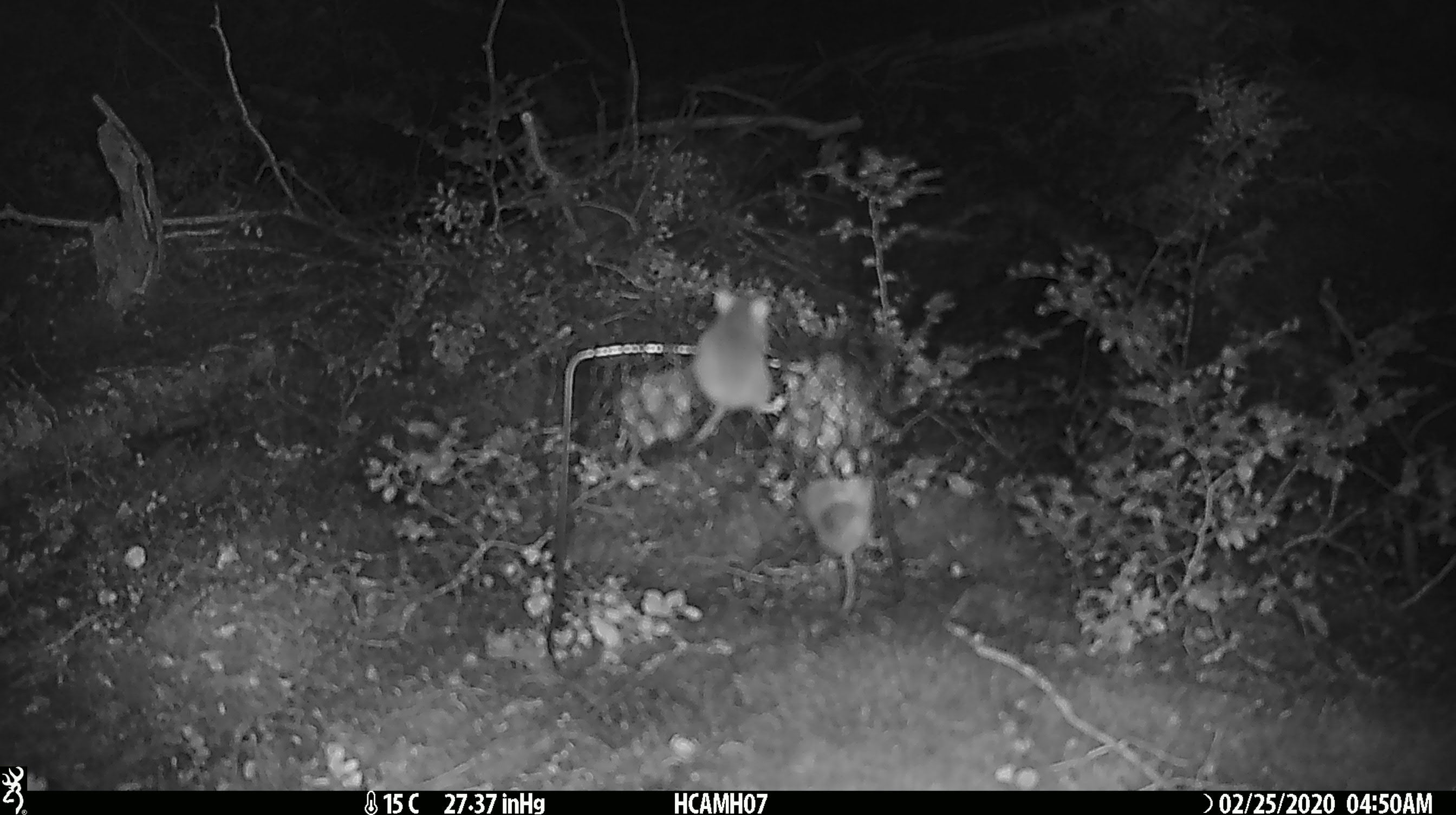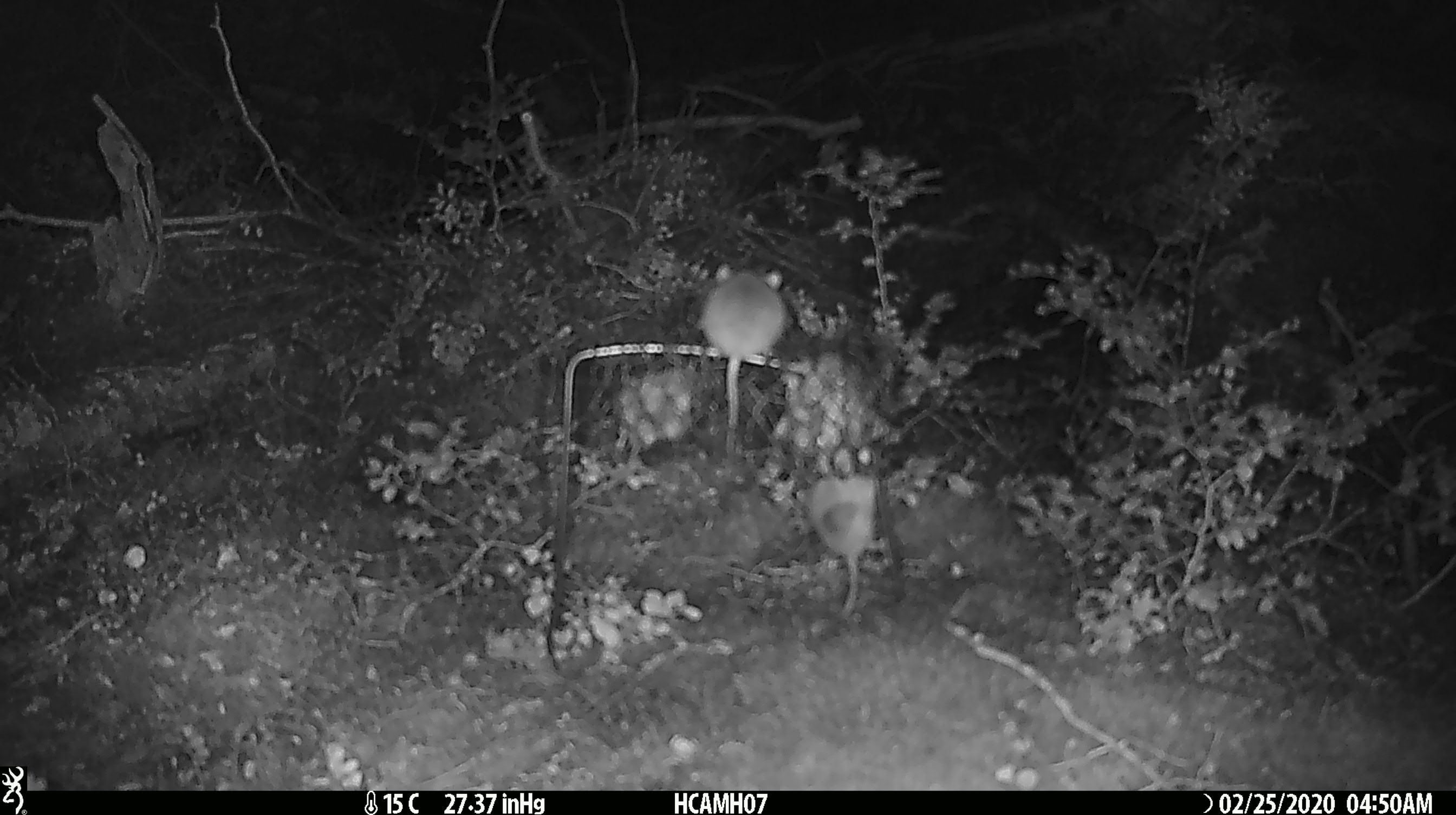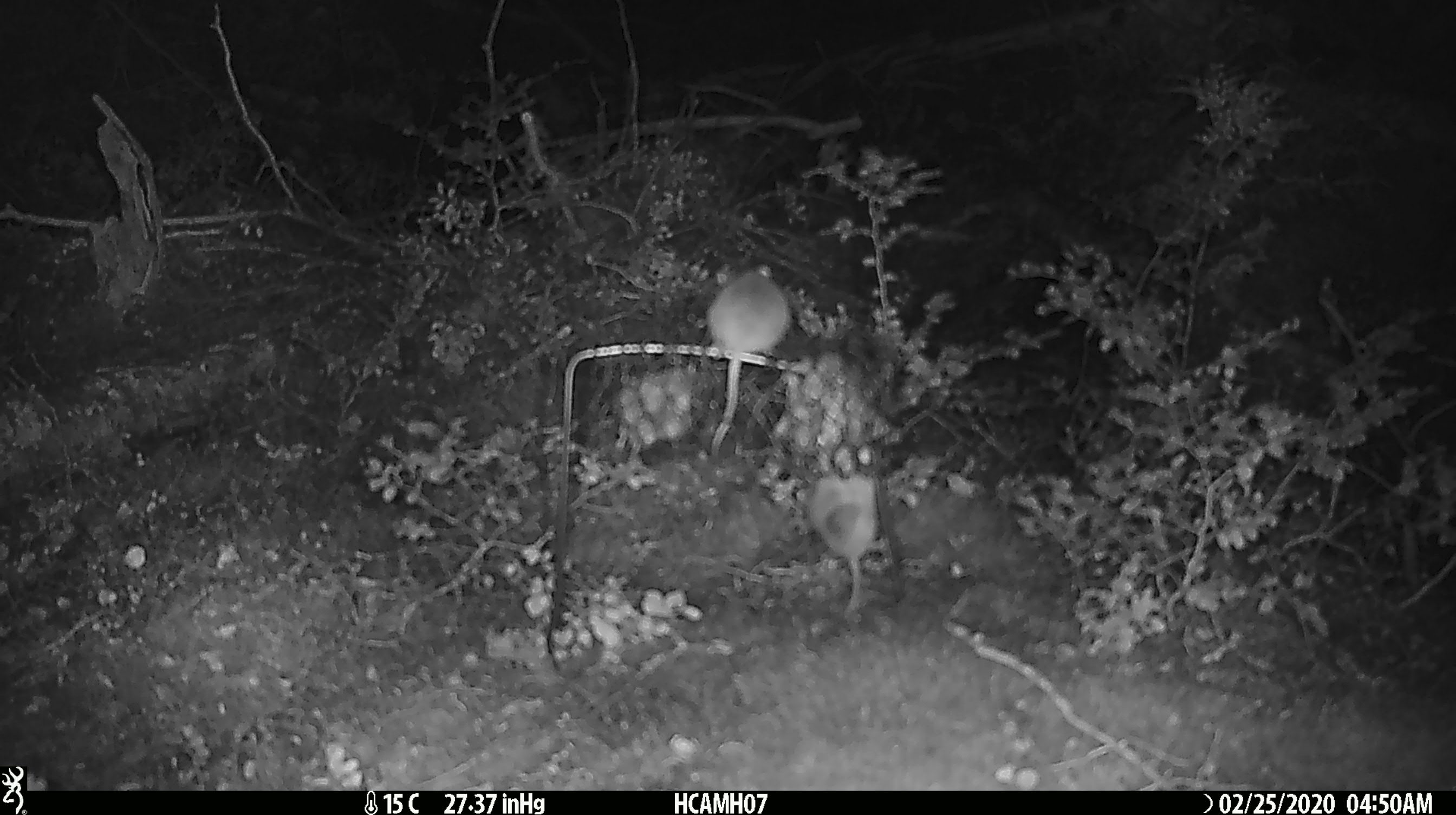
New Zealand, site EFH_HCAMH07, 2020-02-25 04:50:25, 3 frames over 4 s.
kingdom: Animalia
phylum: Chordata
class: Mammalia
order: Rodentia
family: Muridae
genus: Mus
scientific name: Mus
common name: mouse